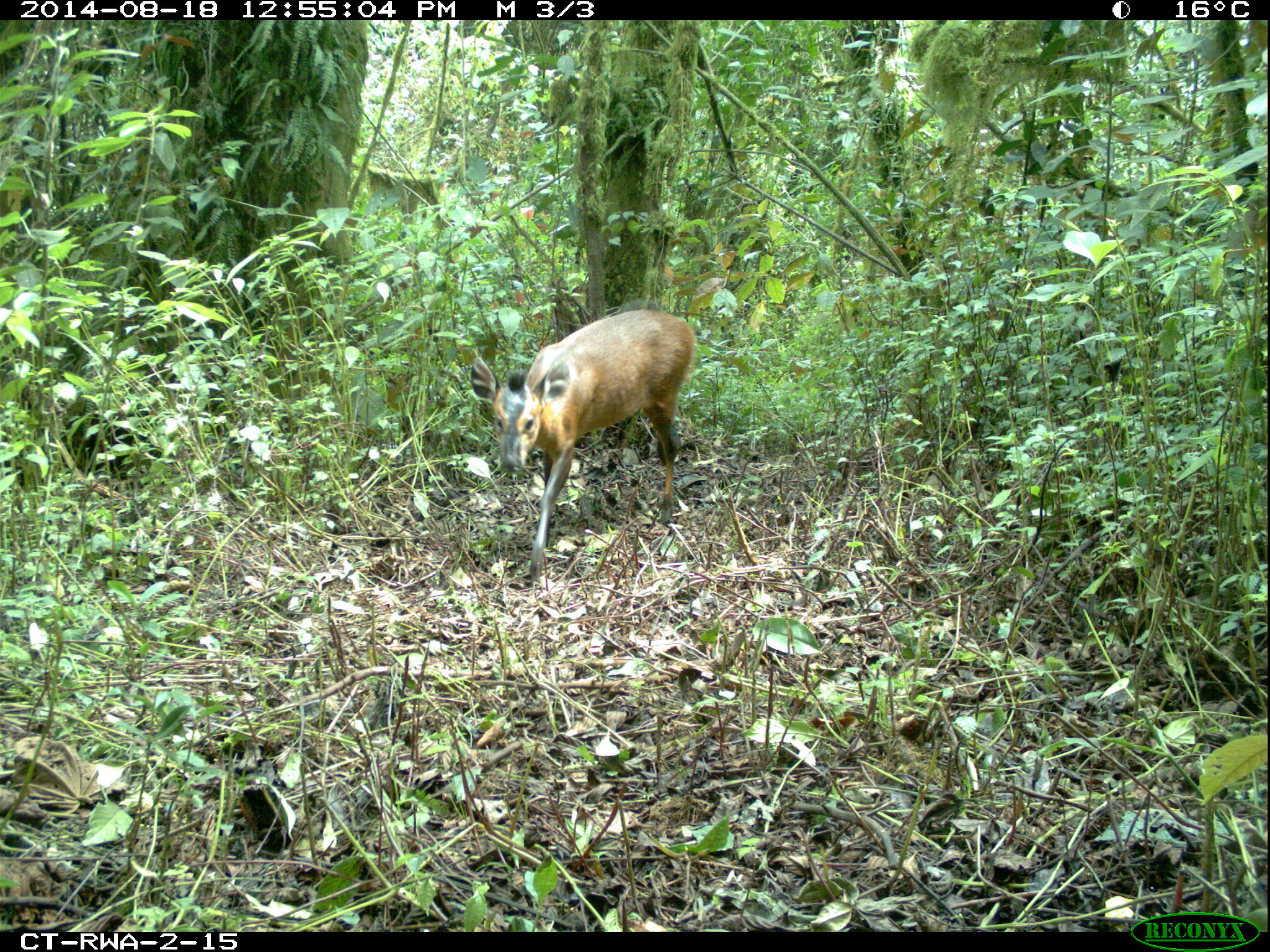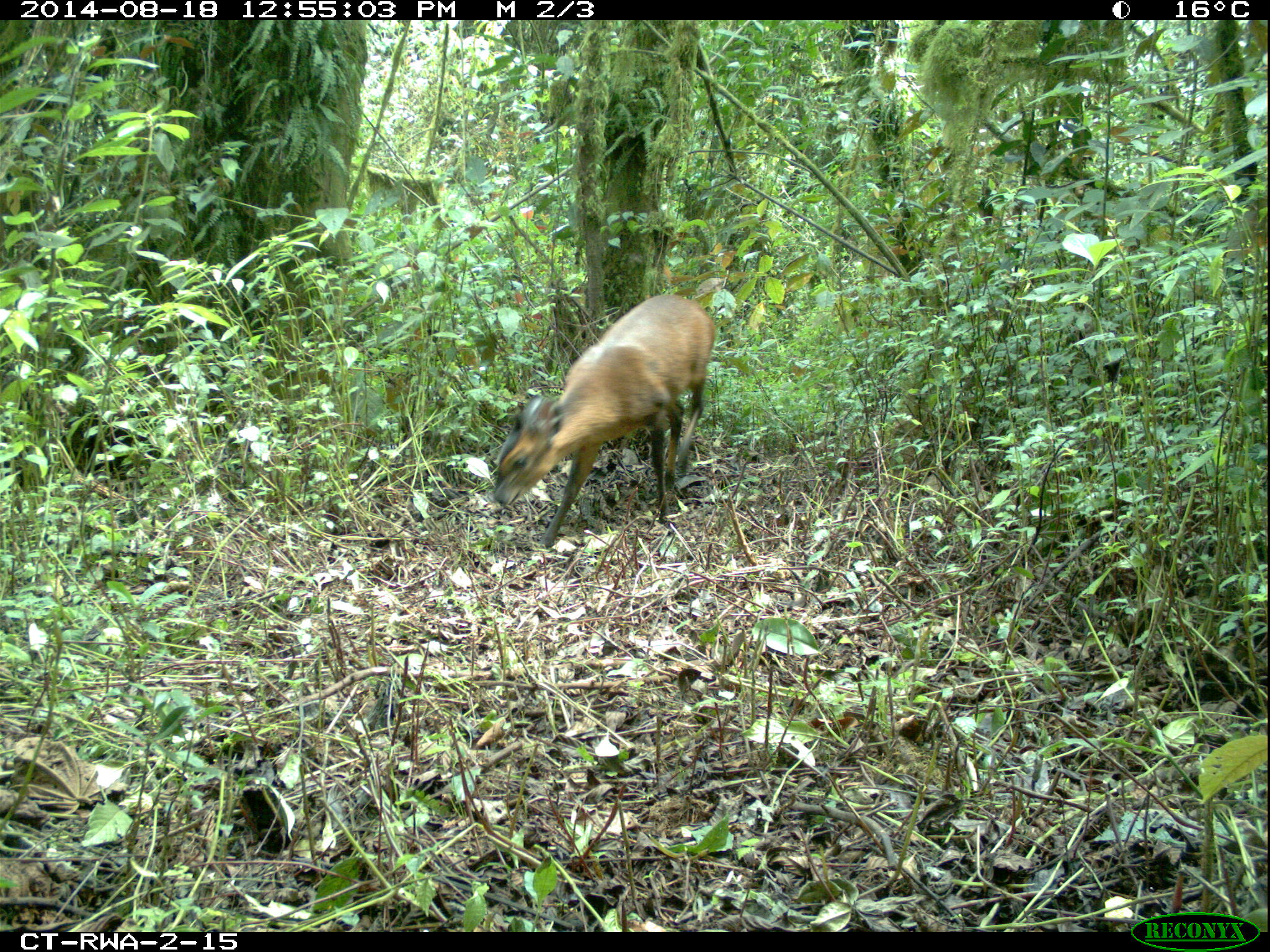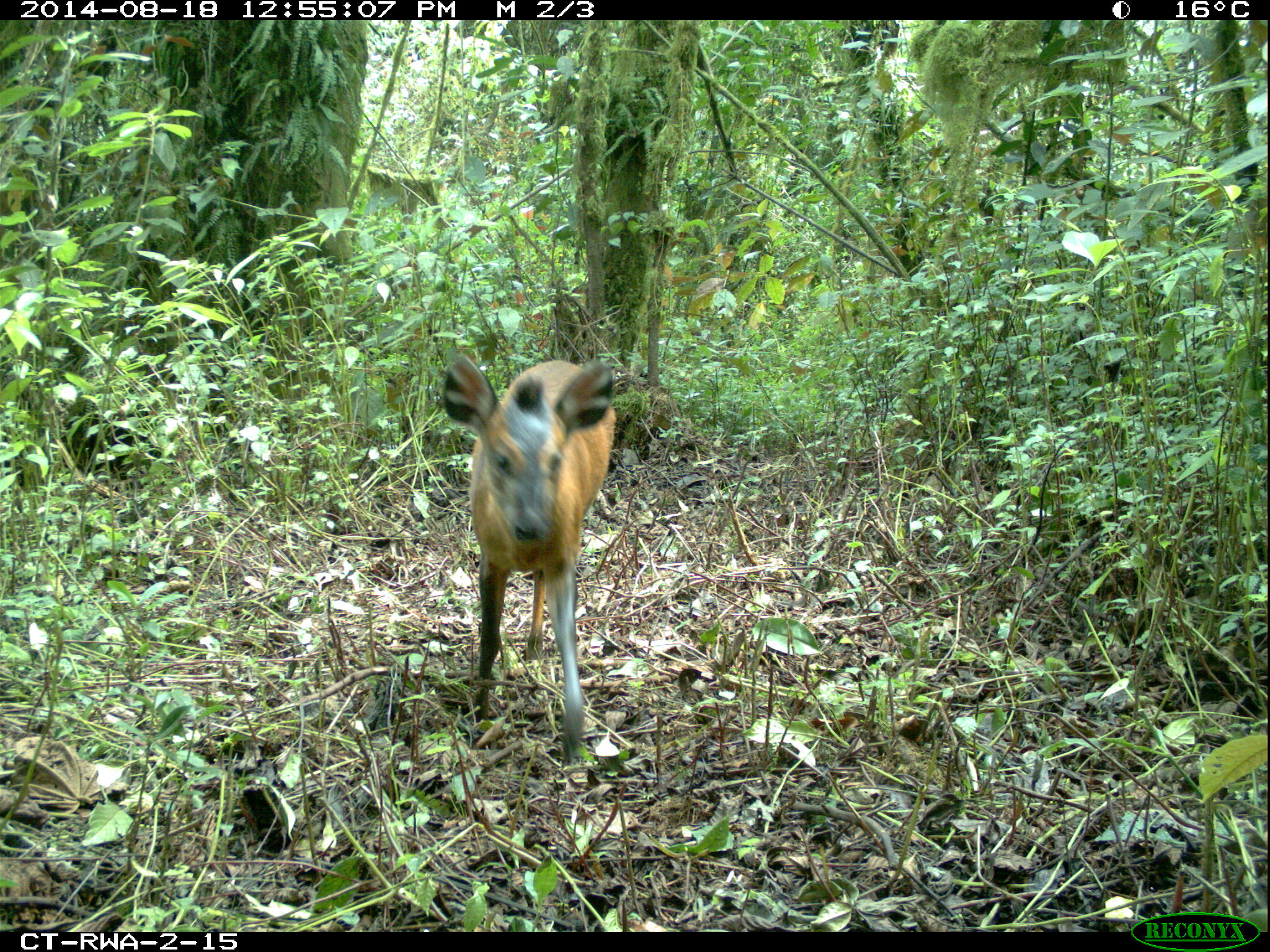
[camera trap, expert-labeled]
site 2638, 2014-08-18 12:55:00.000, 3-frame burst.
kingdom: Animalia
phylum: Chordata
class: Mammalia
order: Artiodactyla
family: Bovidae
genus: Cephalophus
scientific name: Cephalophus nigrifrons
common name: black-fronted duiker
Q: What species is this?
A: Cephalophus nigrifrons (black-fronted duiker).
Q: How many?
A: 1.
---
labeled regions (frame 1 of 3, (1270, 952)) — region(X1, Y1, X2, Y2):
cephalophus nigrifrons: region(465, 305, 701, 588)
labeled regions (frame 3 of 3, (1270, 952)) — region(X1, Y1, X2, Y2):
cephalophus nigrifrons: region(435, 345, 623, 796)